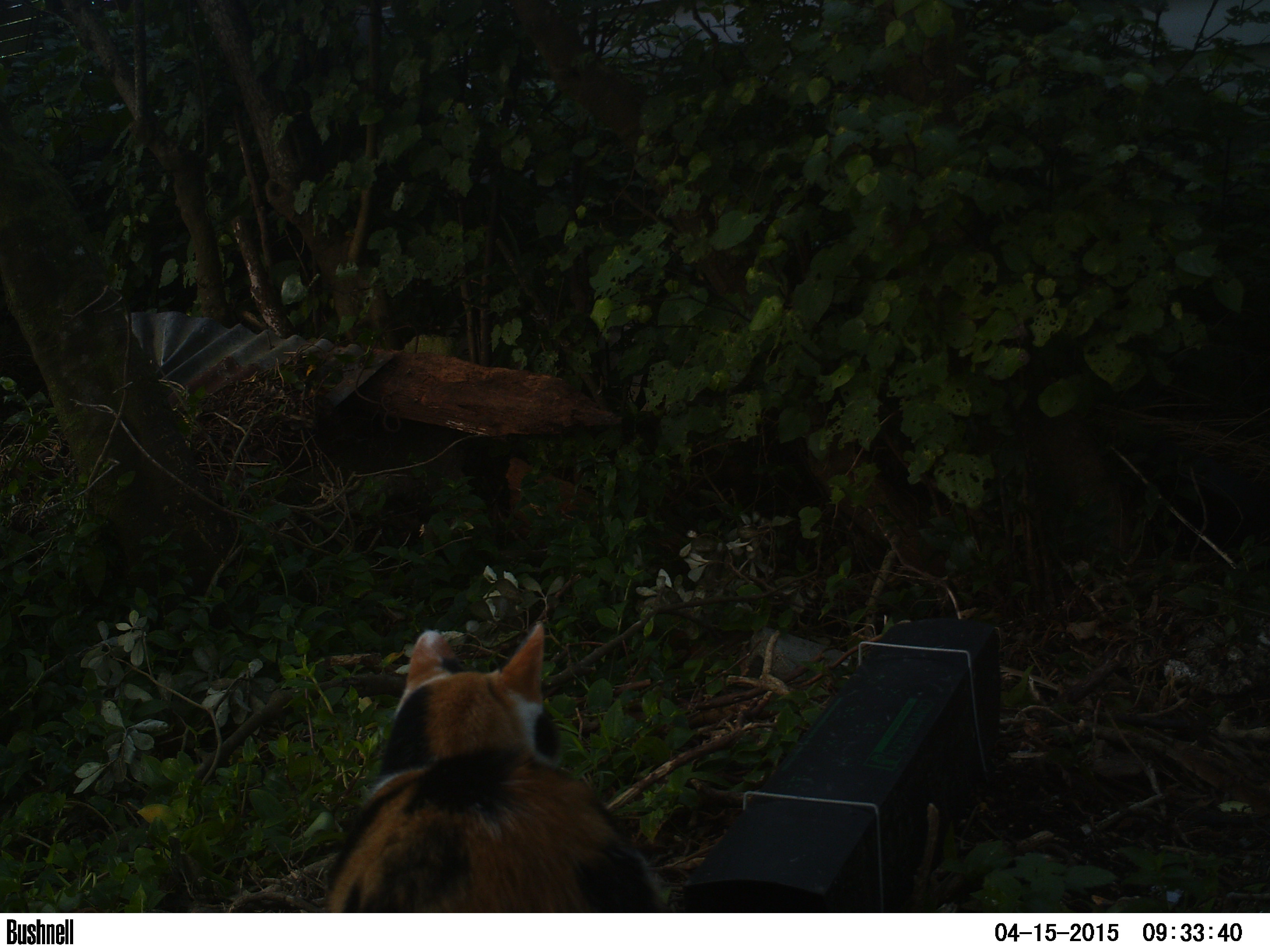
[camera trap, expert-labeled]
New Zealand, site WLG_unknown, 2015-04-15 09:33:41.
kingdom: Animalia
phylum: Chordata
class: Mammalia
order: Carnivora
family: Felidae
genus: Felis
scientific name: Felis catus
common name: domestic cat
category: cat